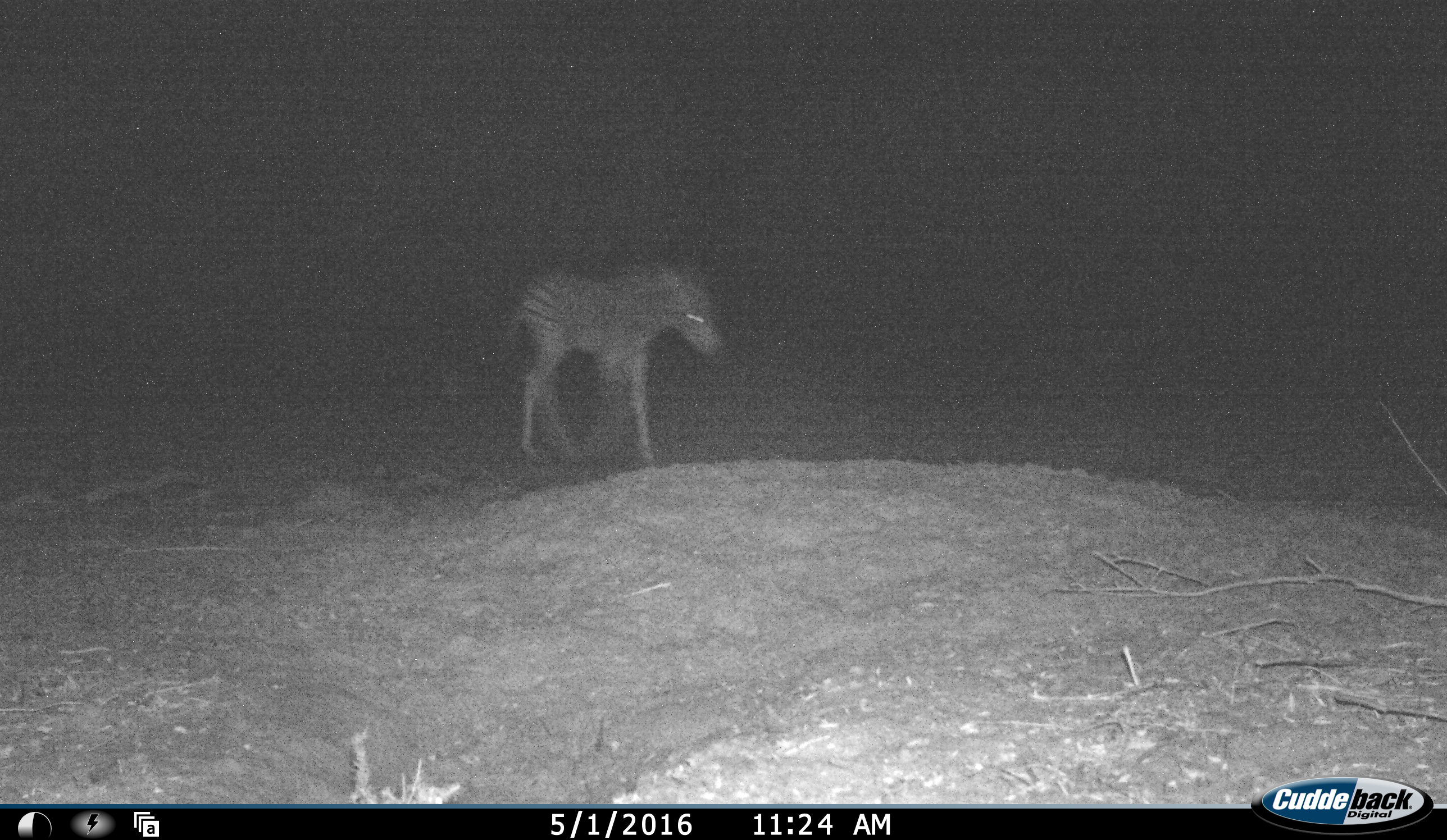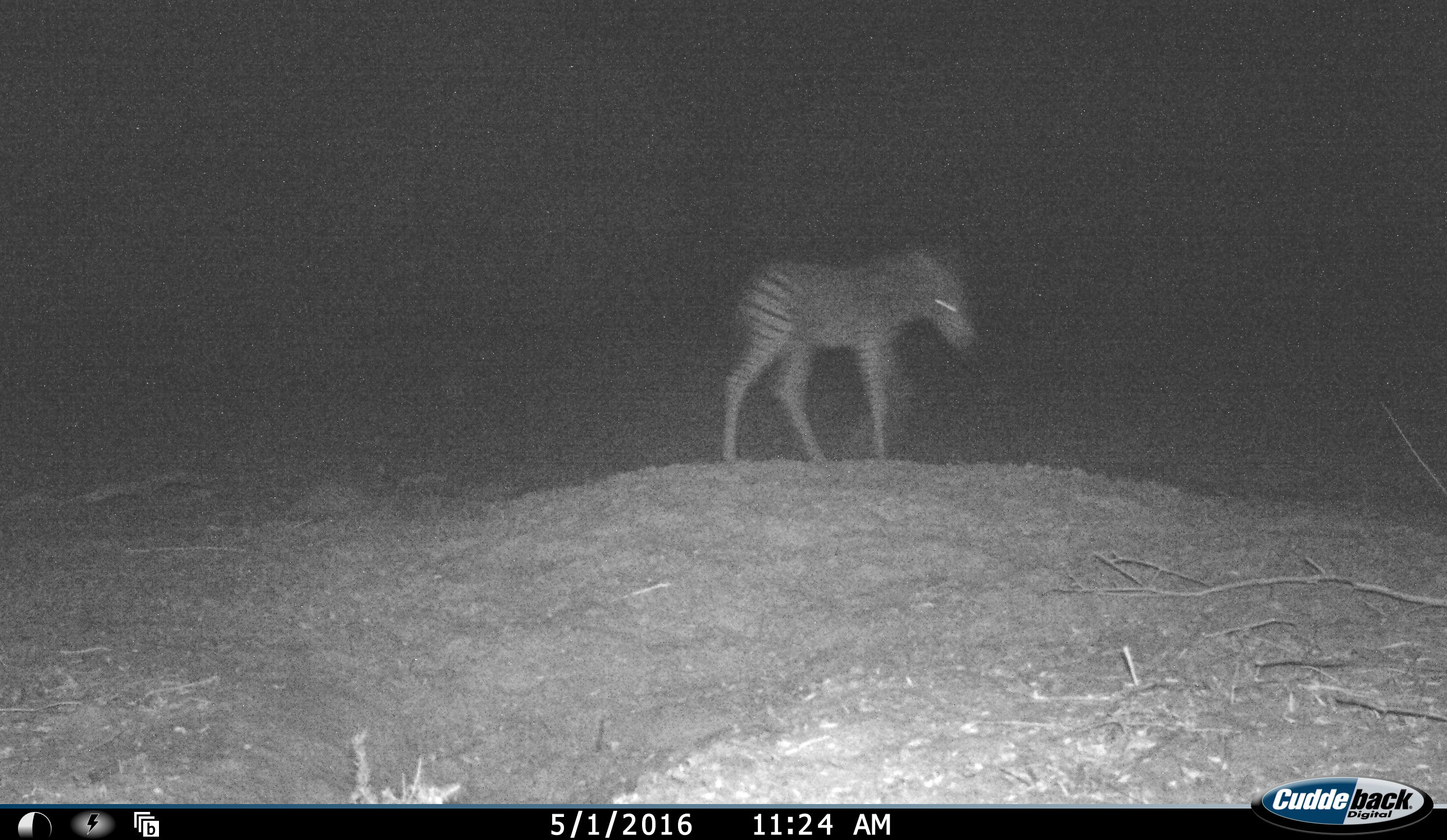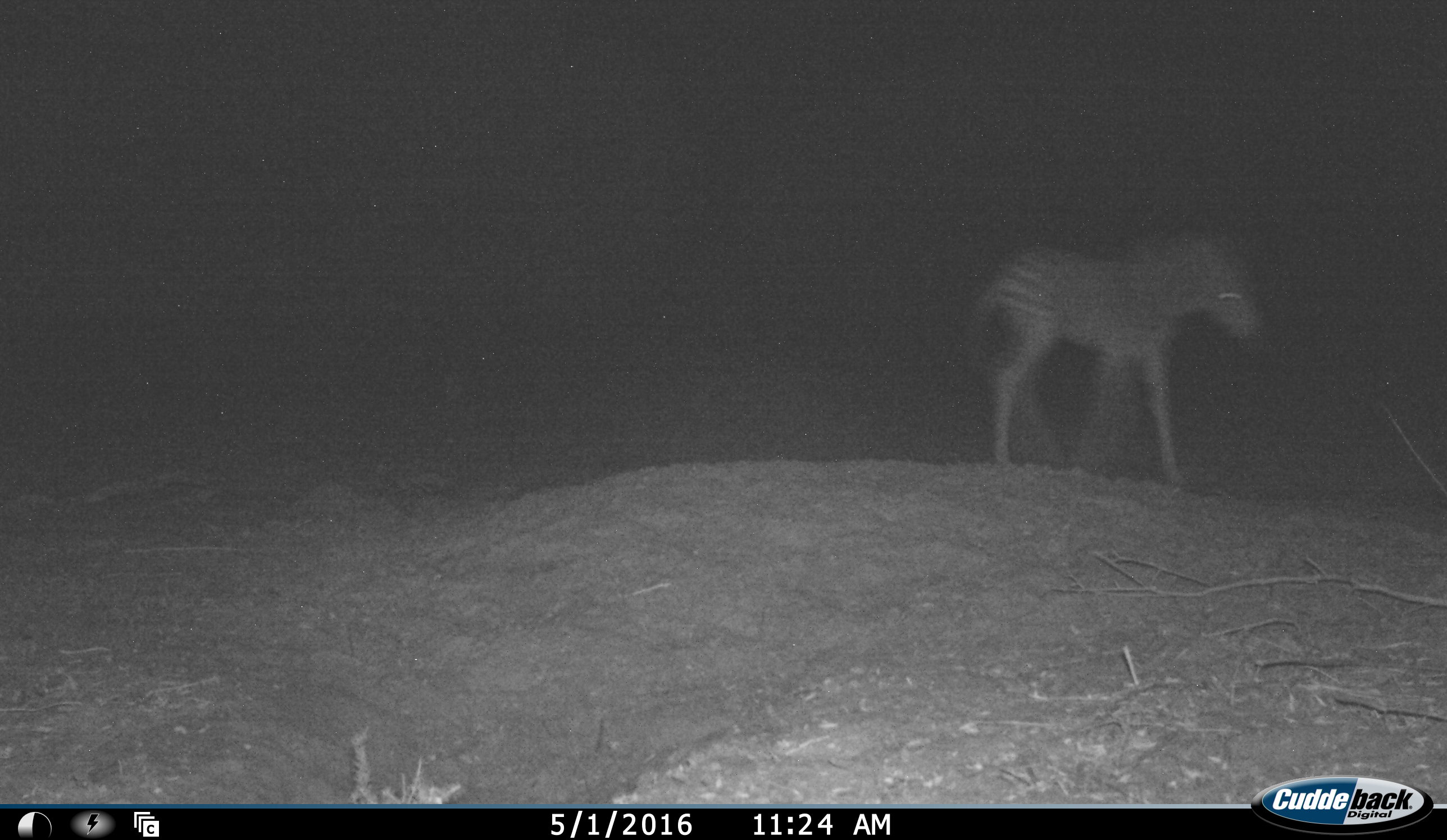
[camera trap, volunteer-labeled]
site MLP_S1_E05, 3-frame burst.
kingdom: Animalia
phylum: Chordata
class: Mammalia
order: Perissodactyla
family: Equidae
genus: Equus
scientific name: Equus quagga burchellii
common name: burchell's zebra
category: zebraburchells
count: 1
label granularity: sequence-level